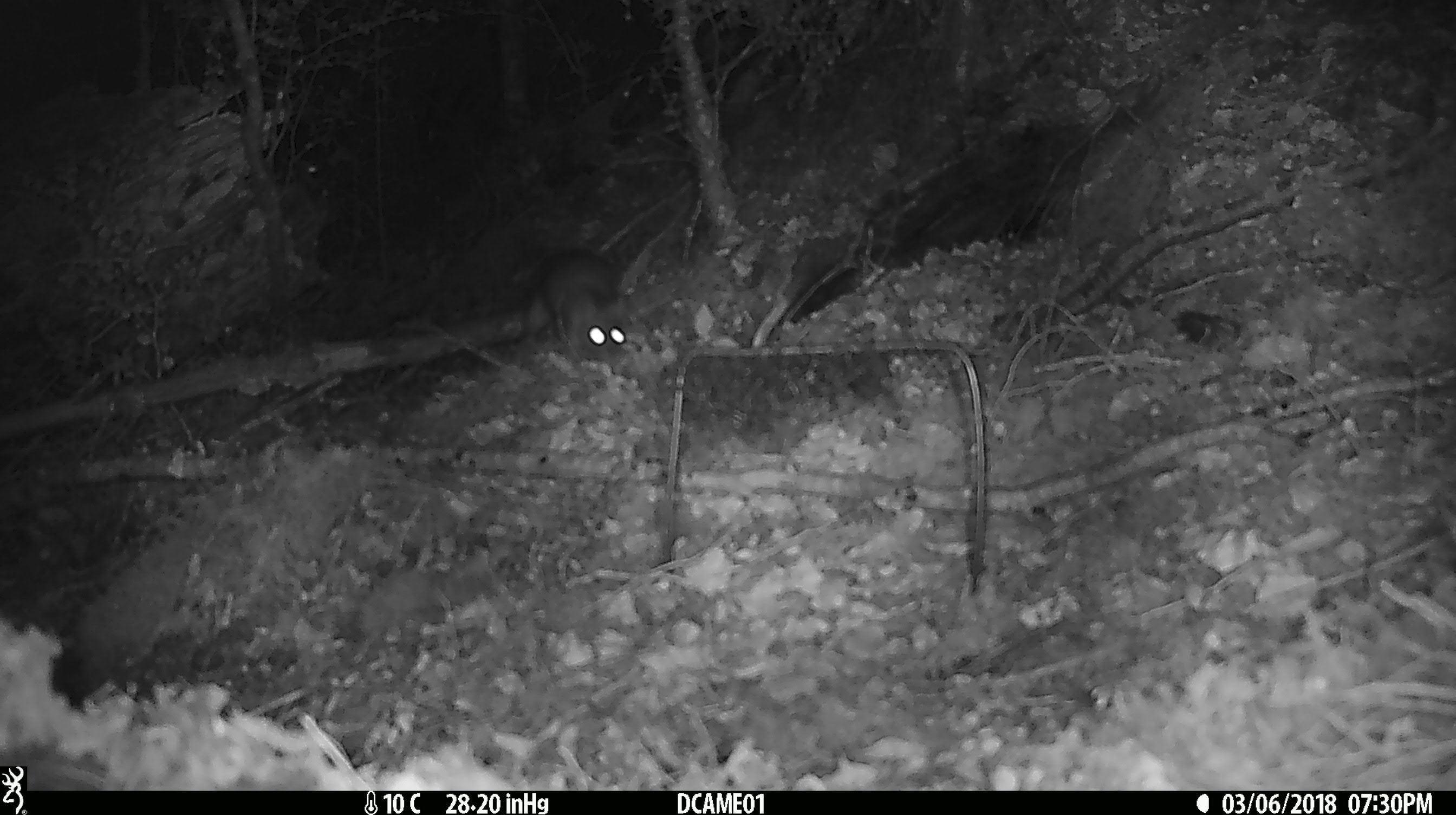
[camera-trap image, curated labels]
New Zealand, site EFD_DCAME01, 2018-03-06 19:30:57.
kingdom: Animalia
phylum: Chordata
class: Mammalia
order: Rodentia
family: Muridae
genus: Rattus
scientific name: Rattus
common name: rat